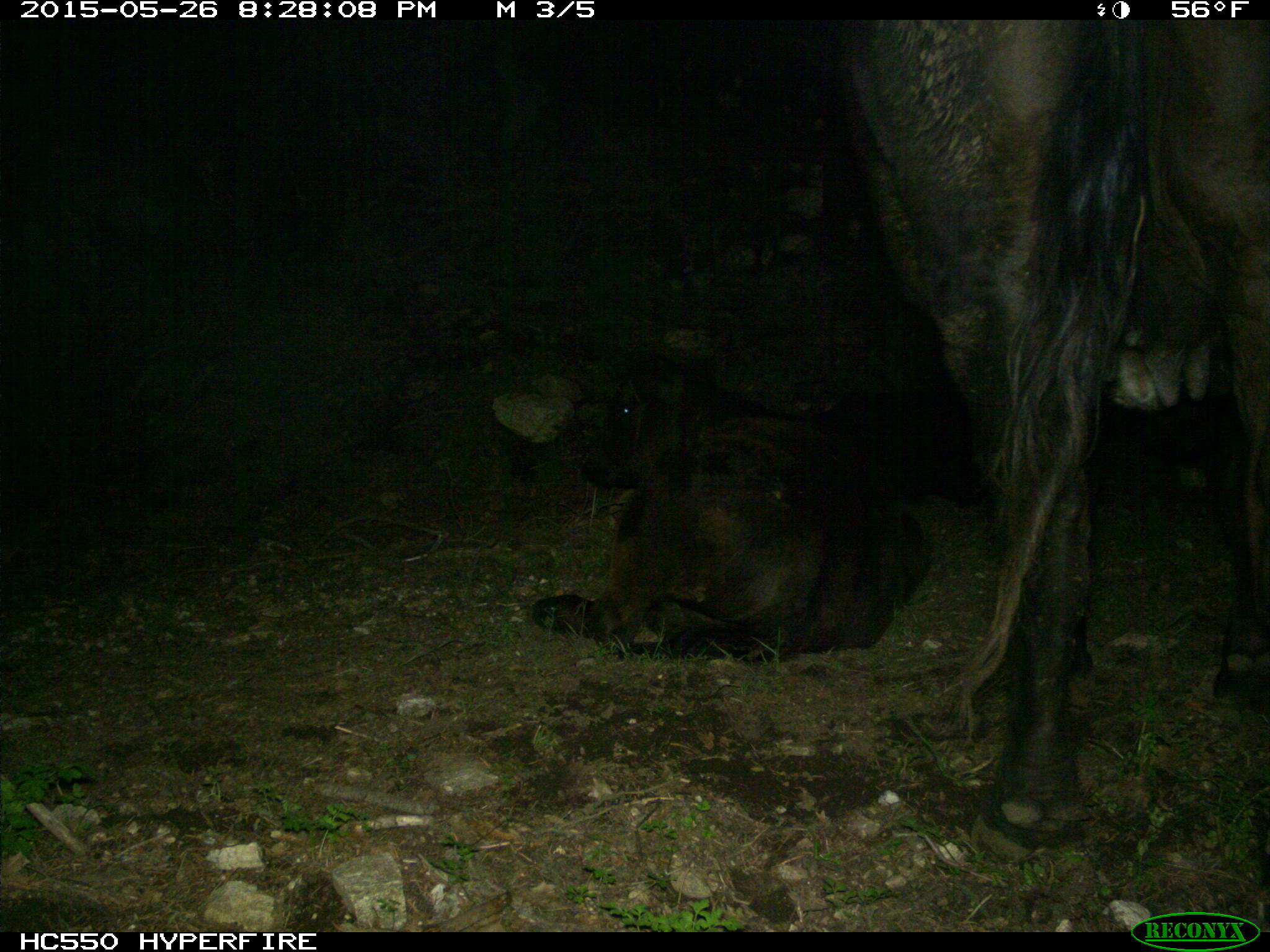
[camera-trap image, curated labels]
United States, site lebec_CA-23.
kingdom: Animalia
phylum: Chordata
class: Mammalia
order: Artiodactyla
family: Bovidae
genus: Bos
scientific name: Bos taurus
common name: domestic cow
Bos taurus (domestic cow).